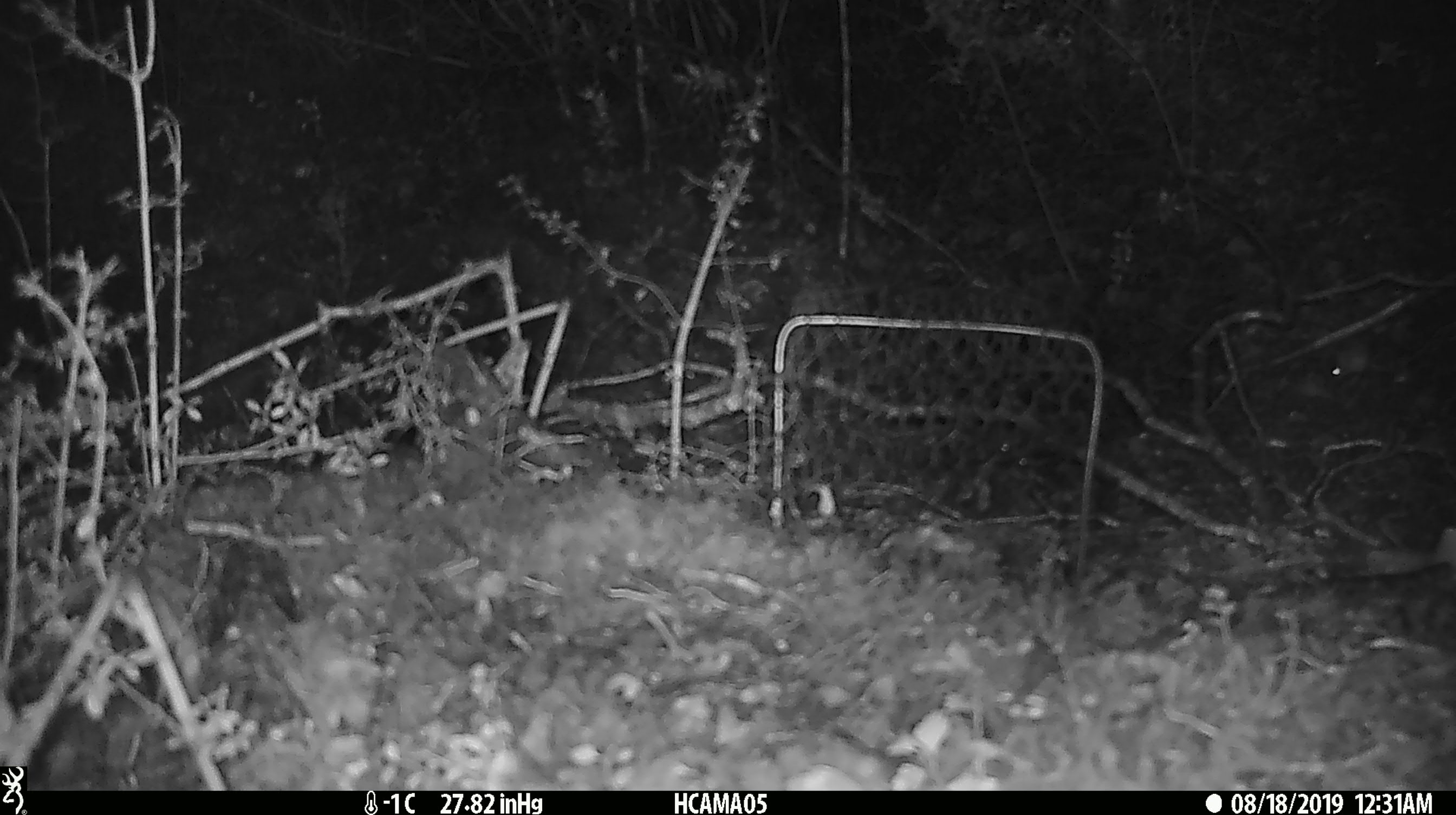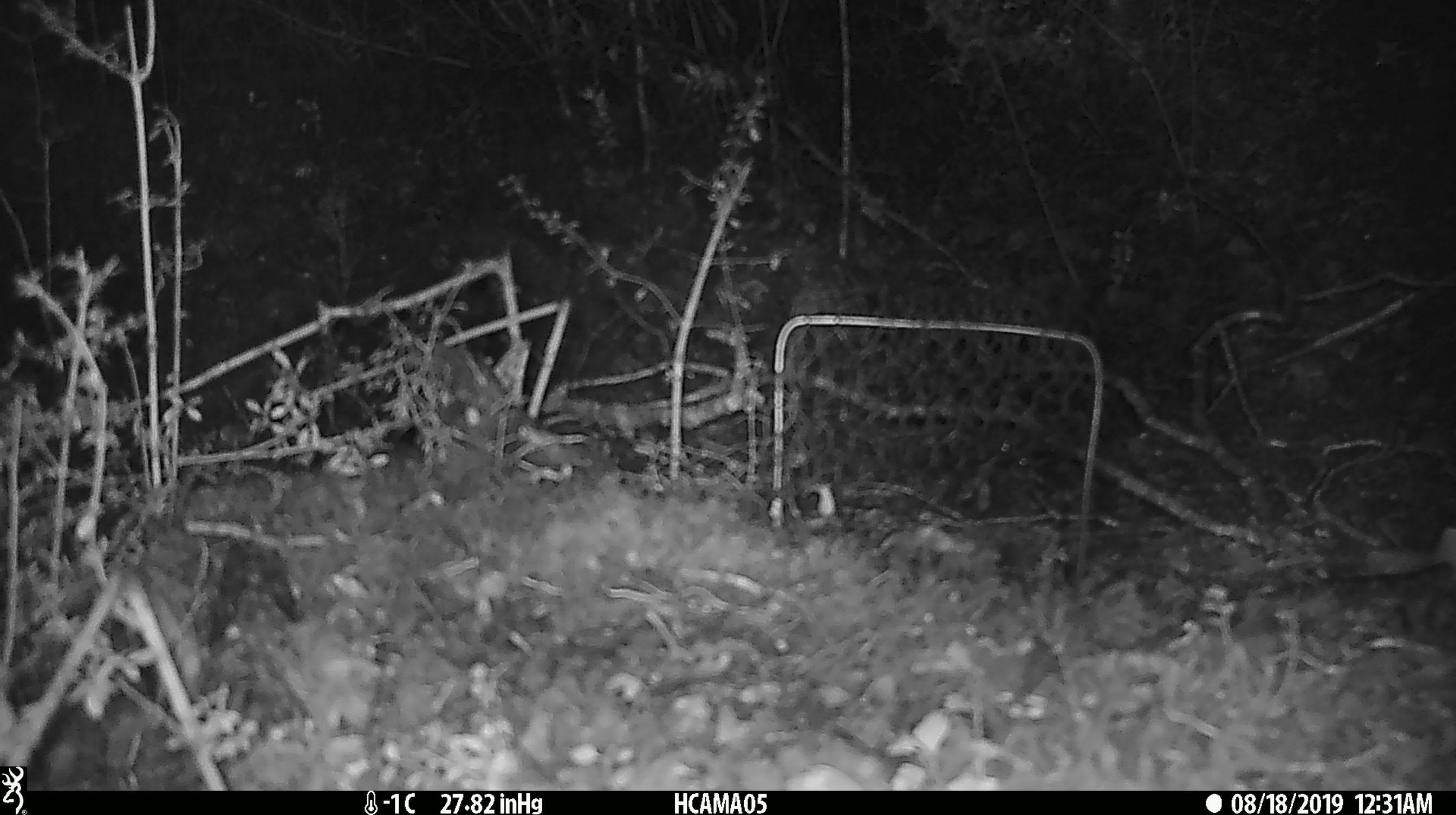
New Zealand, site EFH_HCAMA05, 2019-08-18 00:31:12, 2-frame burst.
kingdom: Animalia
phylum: Chordata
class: Mammalia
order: Rodentia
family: Muridae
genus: Mus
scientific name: Mus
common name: mouse